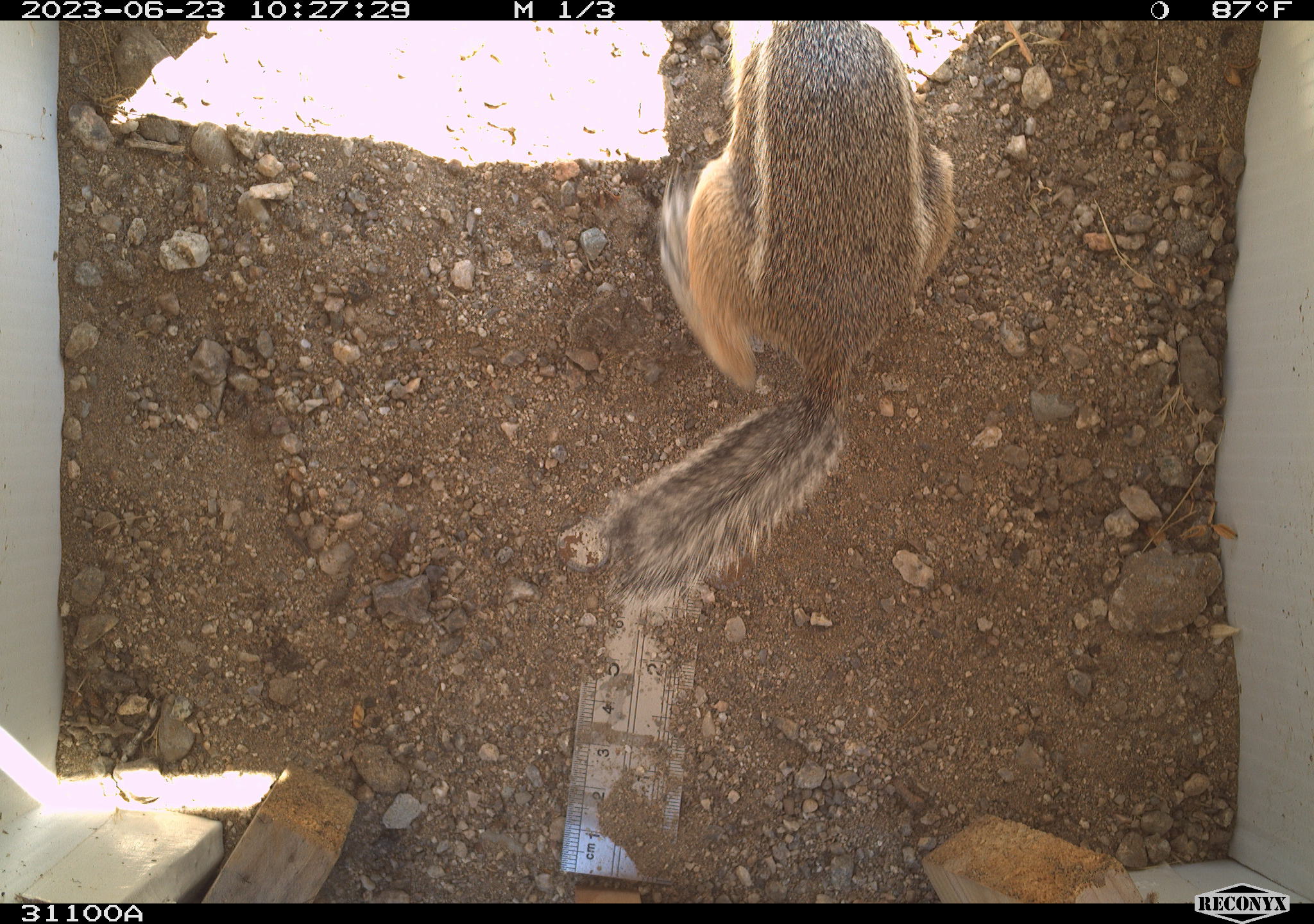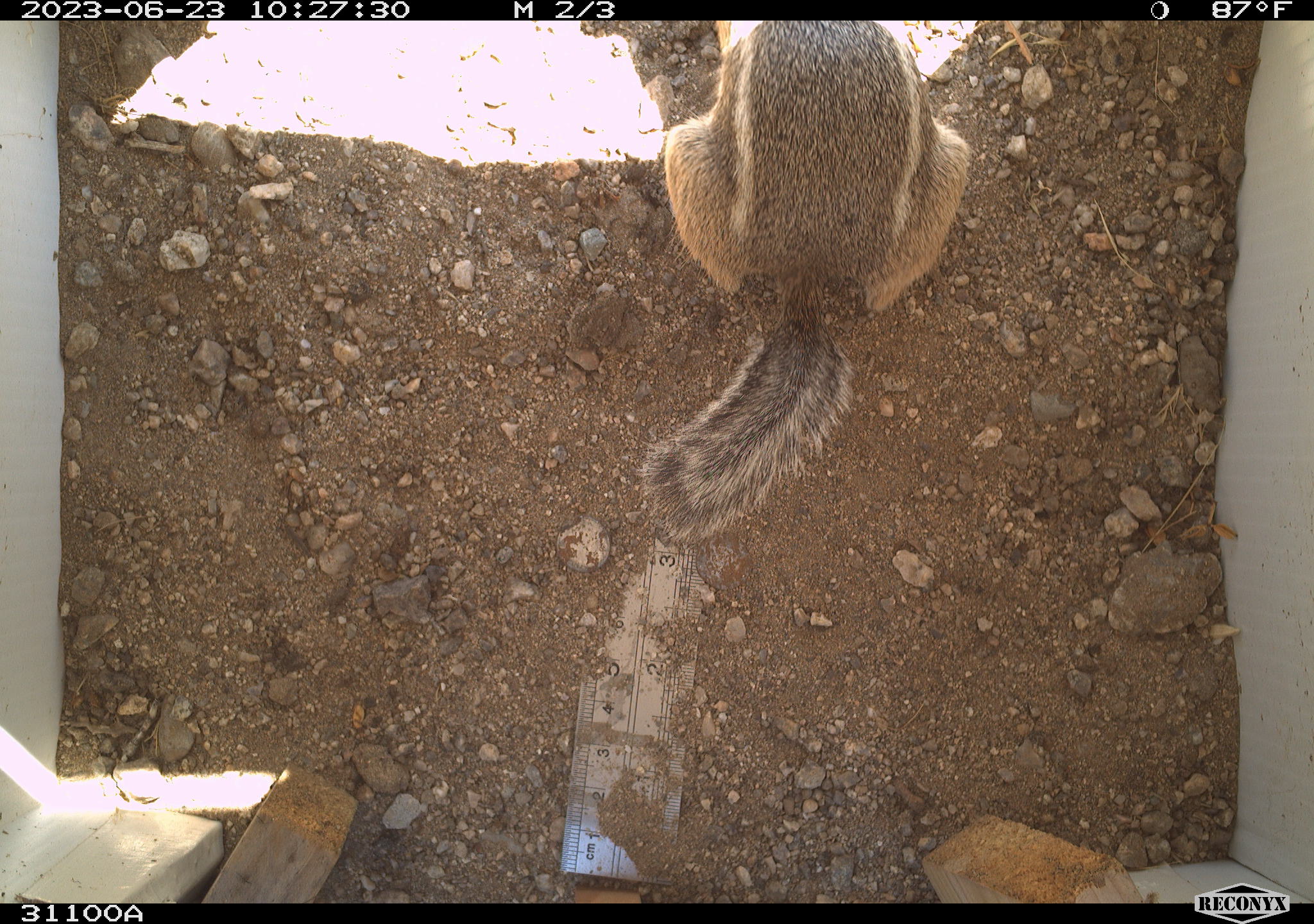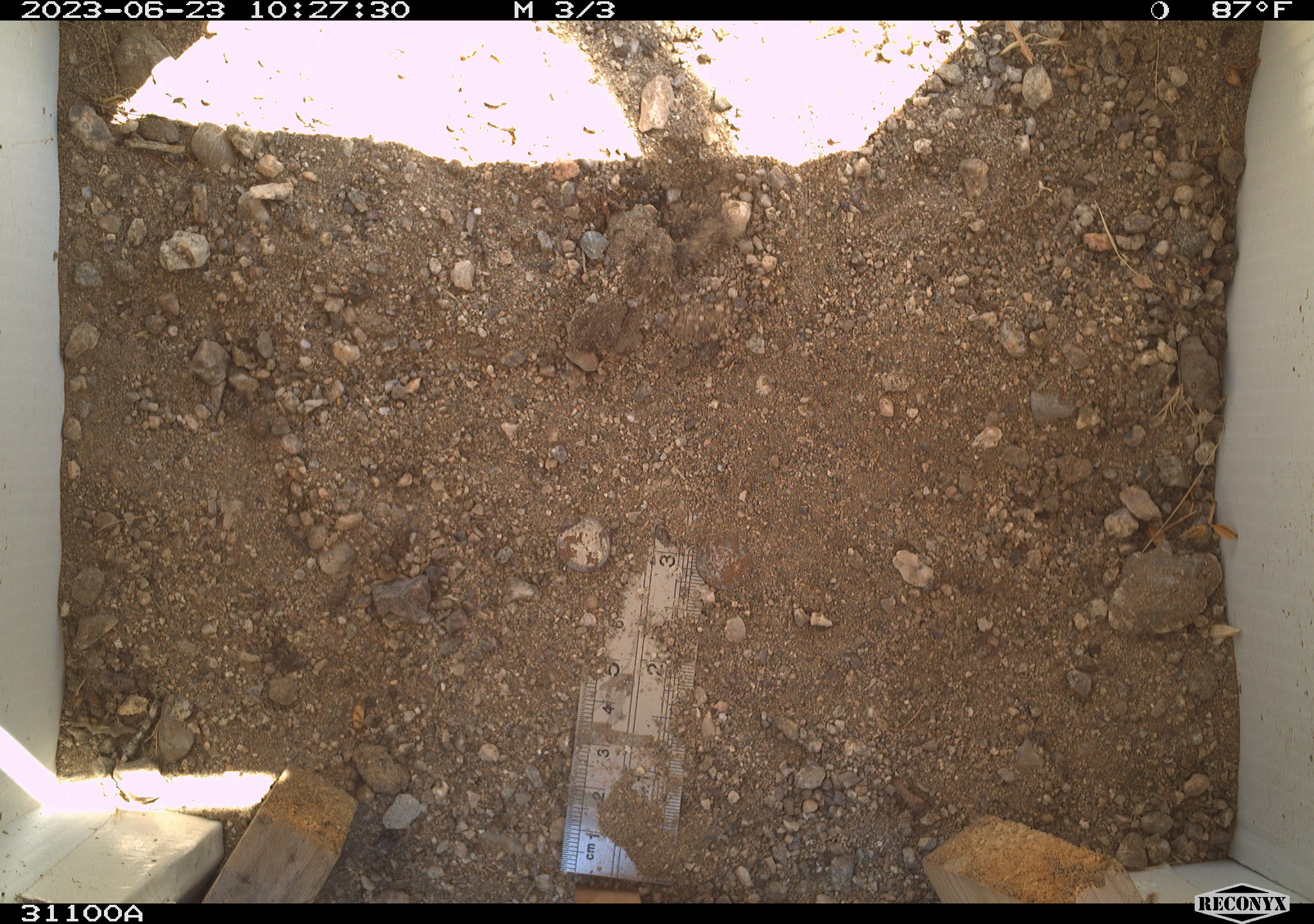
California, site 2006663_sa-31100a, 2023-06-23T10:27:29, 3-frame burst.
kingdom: Animalia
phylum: Chordata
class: Mammalia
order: Rodentia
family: Sciuridae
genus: Ammospermophilus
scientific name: Ammospermophilus leucurus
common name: white-tailed antelope squirrel